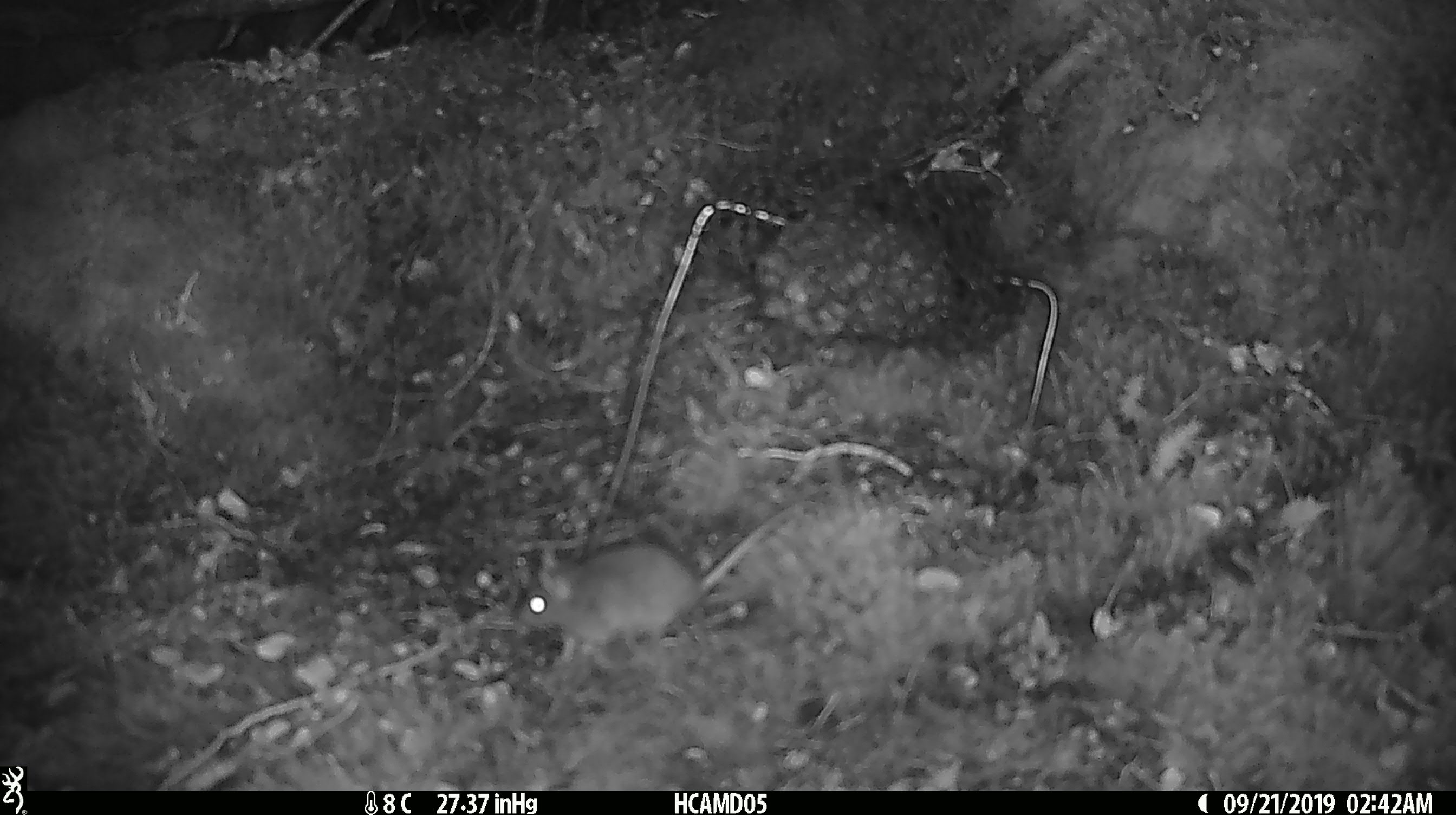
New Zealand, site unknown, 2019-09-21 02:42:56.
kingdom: Animalia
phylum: Chordata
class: Mammalia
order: Rodentia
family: Muridae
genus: Mus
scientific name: Mus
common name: mouse